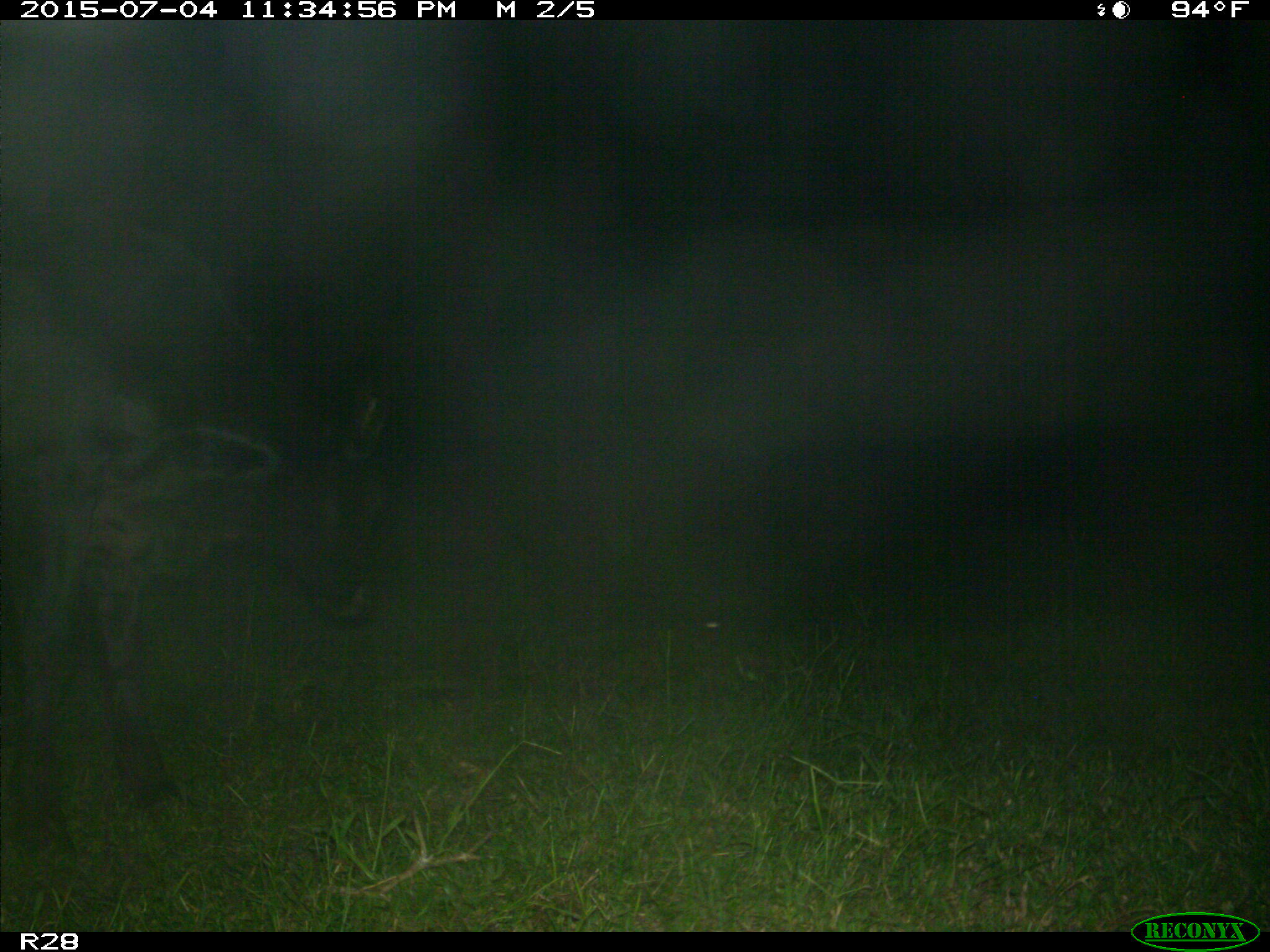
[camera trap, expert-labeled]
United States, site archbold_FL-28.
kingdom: Animalia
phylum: Chordata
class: Mammalia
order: Artiodactyla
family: Bovidae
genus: Bos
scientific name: Bos taurus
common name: domestic cow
Bos taurus (domestic cow).